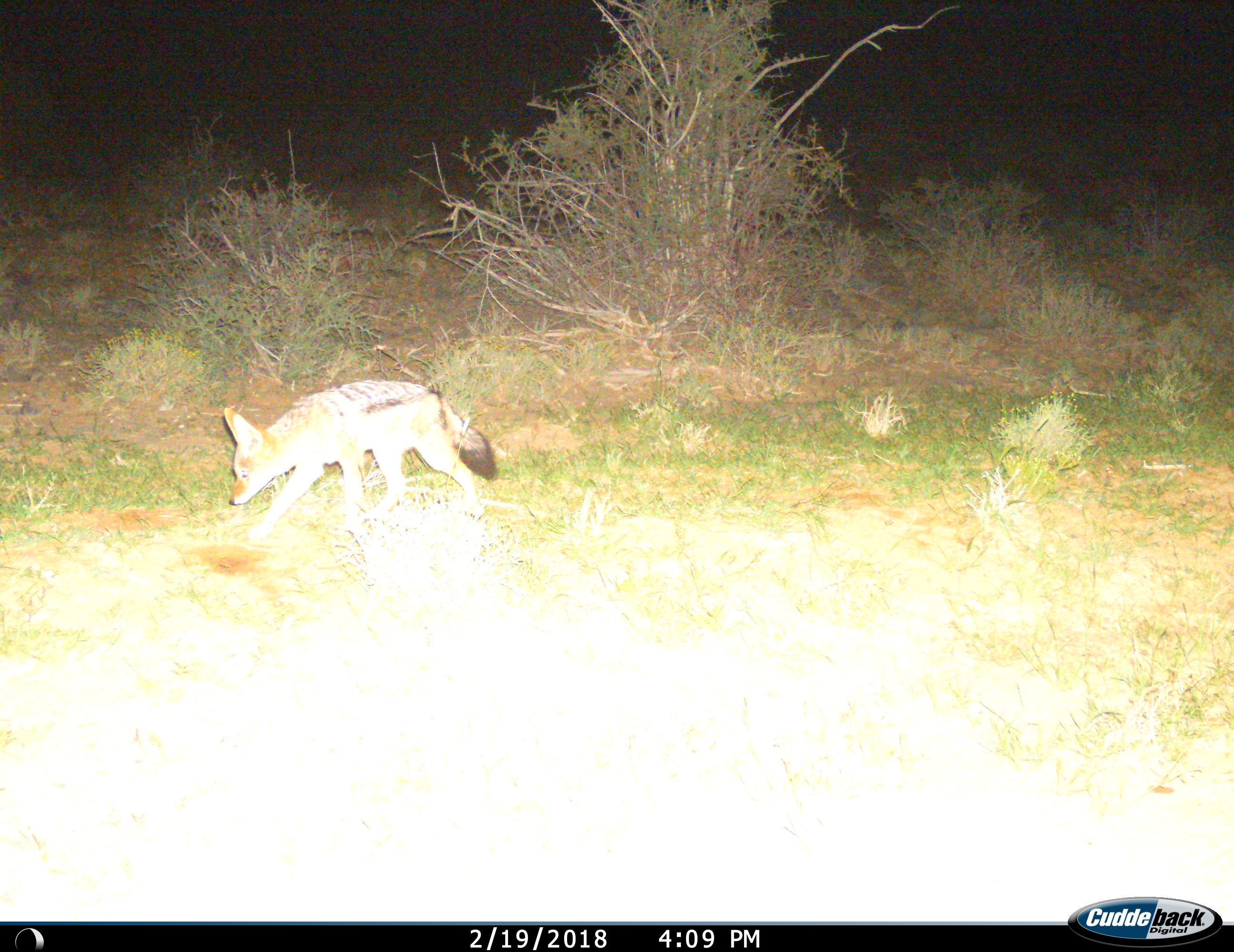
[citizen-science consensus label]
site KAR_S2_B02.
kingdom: Animalia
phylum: Chordata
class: Mammalia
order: Carnivora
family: Canidae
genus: Lupulella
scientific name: Lupulella mesomelas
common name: black-backed jackal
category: jackalblackbacked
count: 1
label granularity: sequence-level